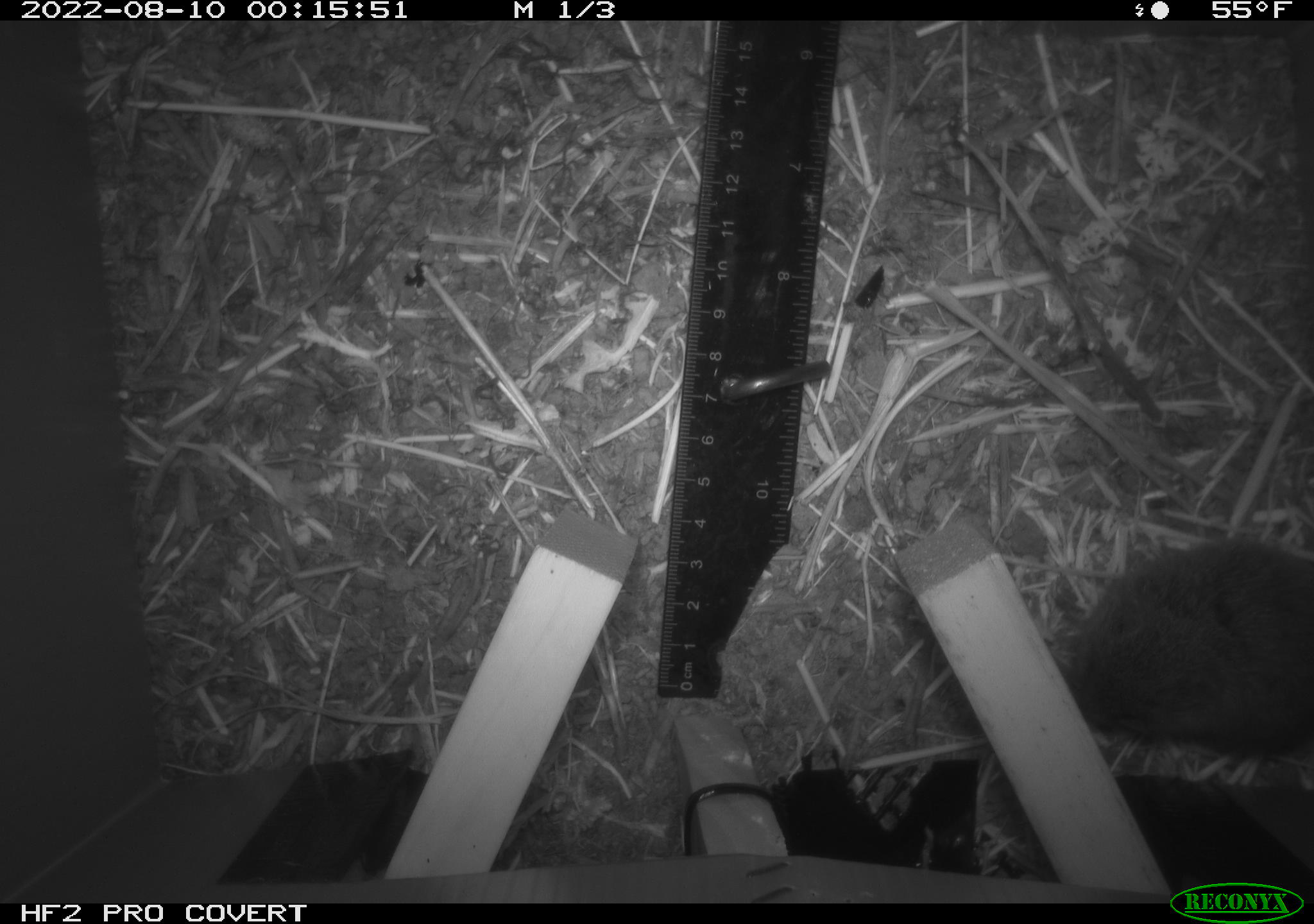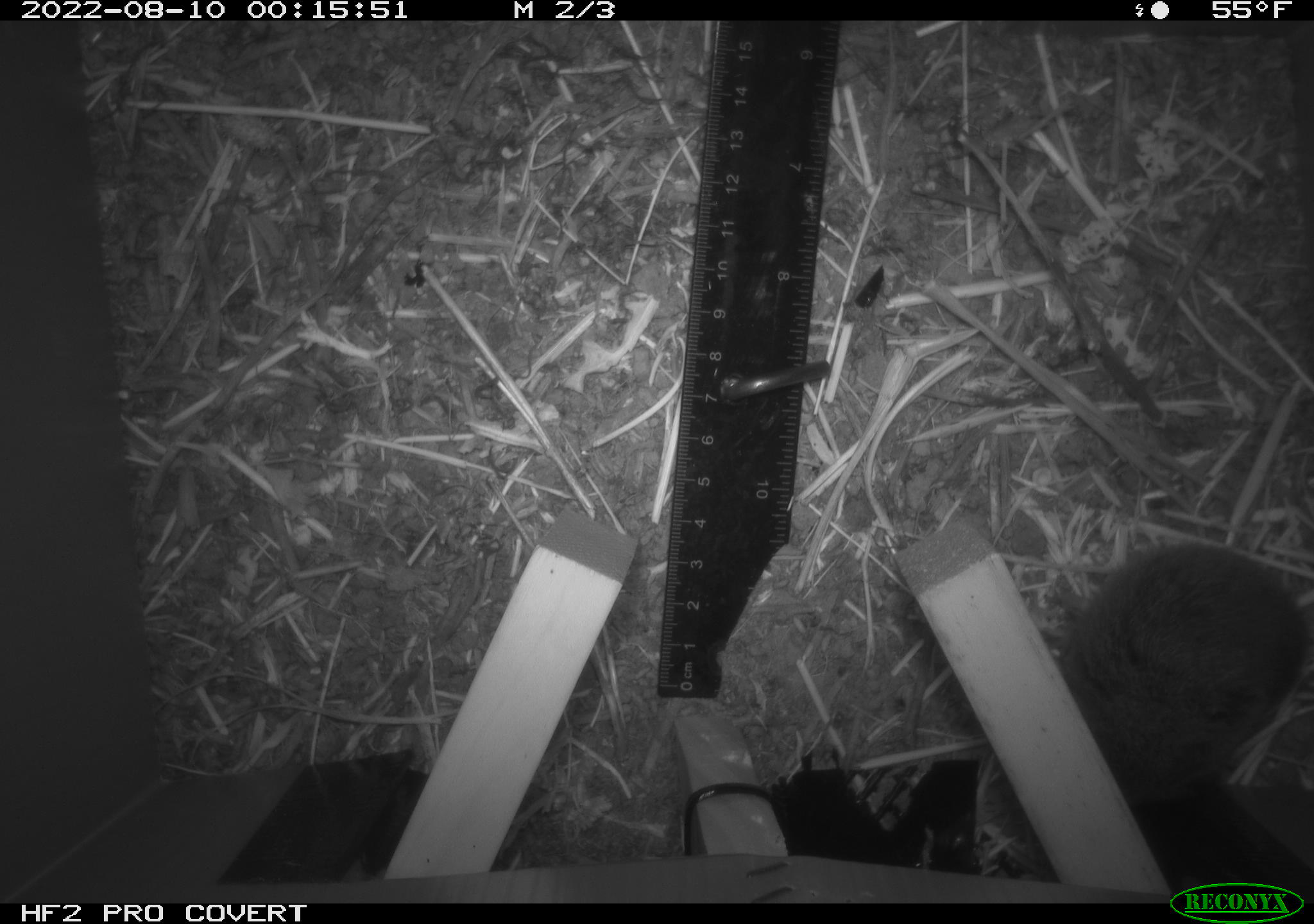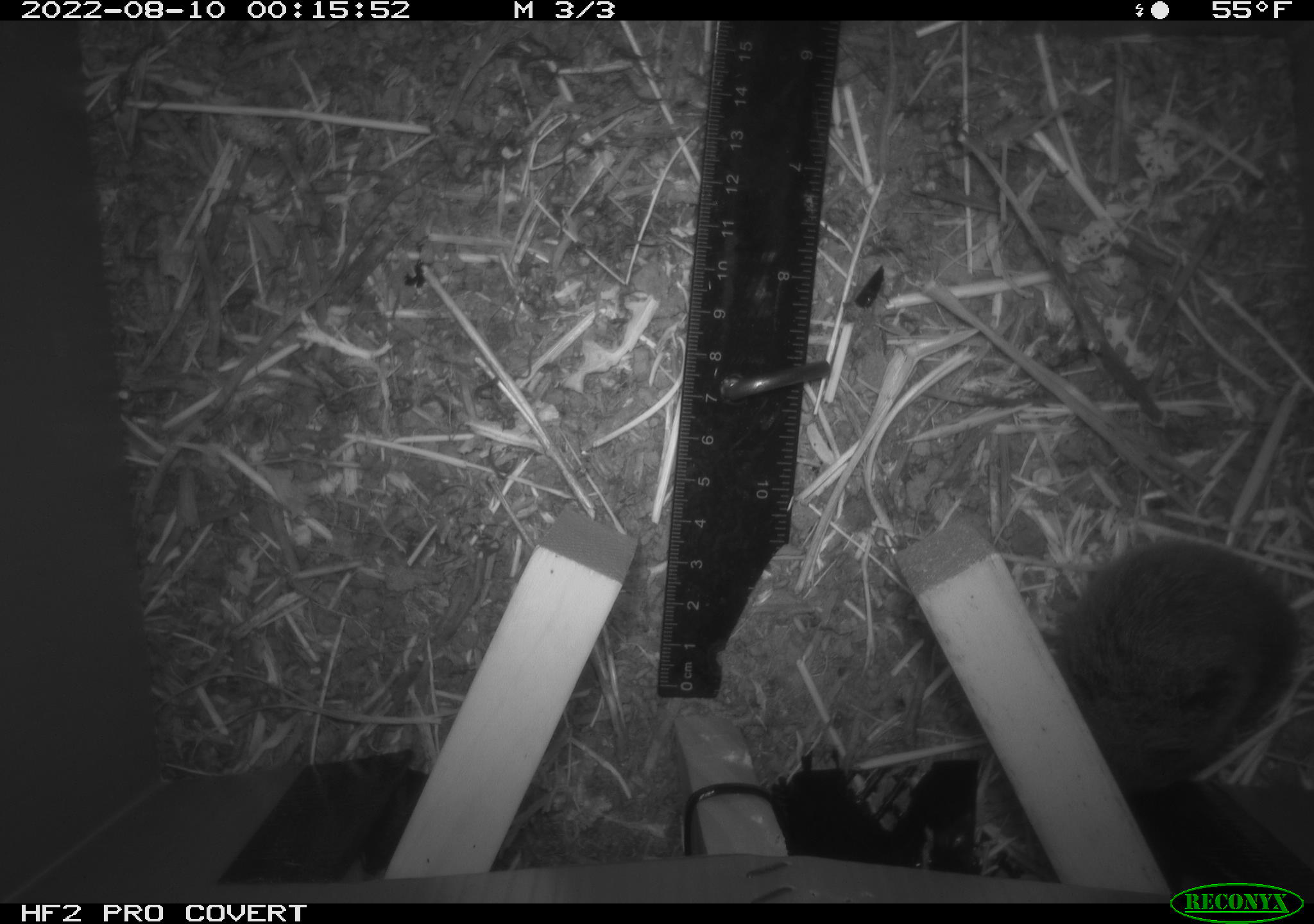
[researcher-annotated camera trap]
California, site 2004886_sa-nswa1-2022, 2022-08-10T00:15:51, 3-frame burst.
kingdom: Animalia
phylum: Chordata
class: Mammalia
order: Rodentia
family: Cricetidae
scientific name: Cricetidae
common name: hamsters, voles, lemmings, and allies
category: cricetidae family